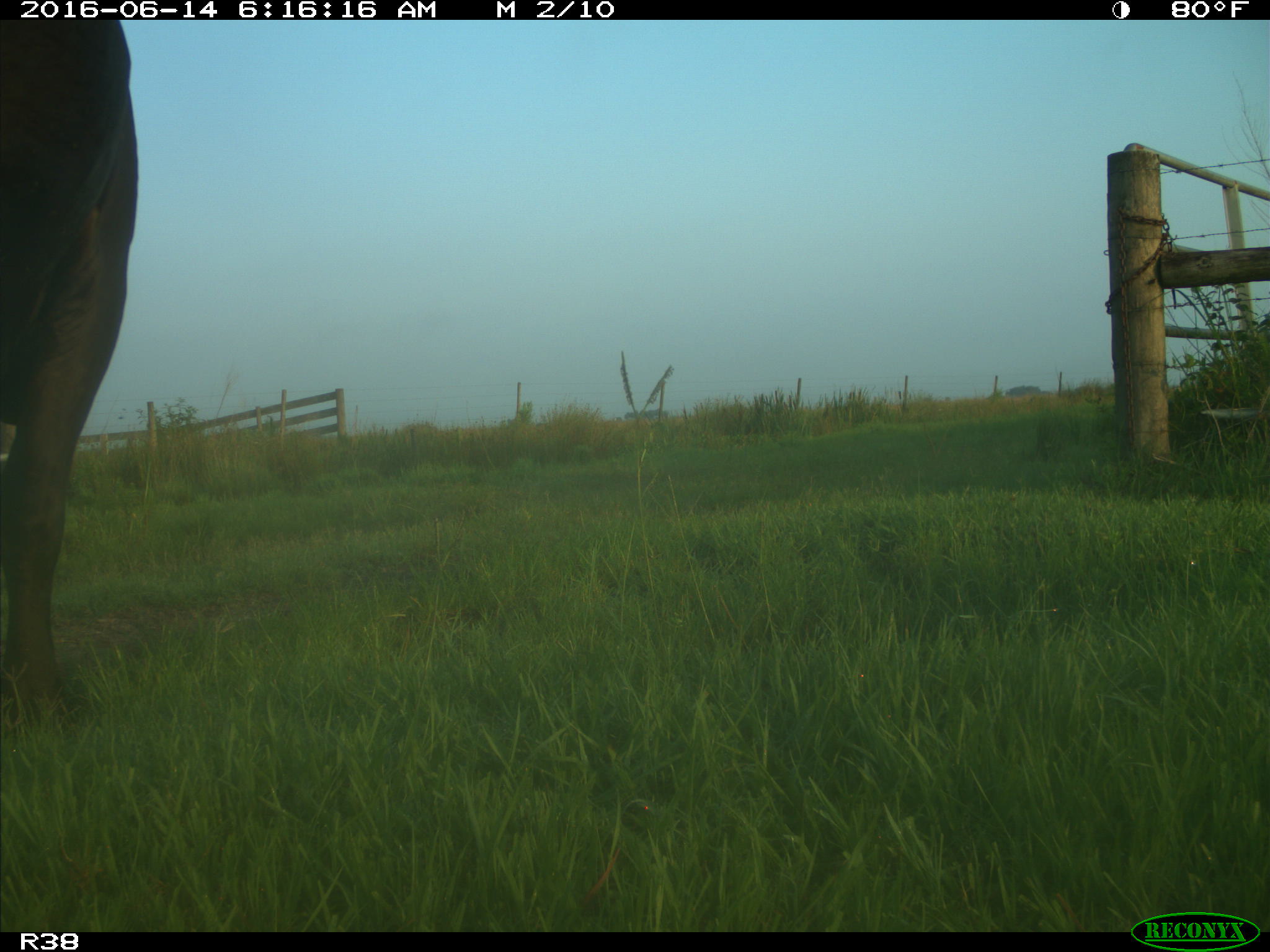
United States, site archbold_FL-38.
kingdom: Animalia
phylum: Chordata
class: Mammalia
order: Artiodactyla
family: Bovidae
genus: Bos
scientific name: Bos taurus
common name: domestic cow